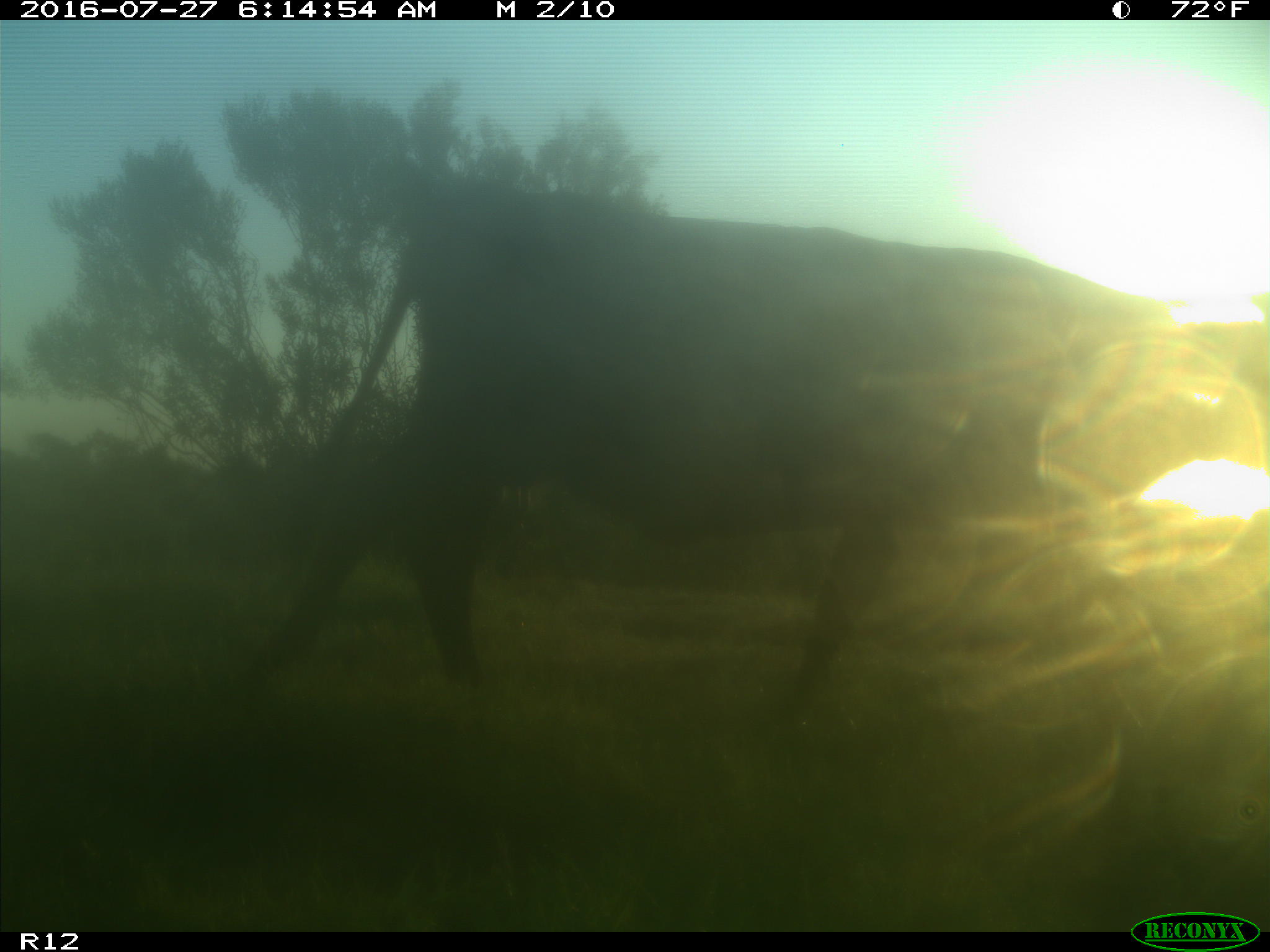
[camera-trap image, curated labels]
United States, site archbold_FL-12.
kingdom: Animalia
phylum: Chordata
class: Mammalia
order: Artiodactyla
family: Bovidae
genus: Bos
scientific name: Bos taurus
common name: domestic cow